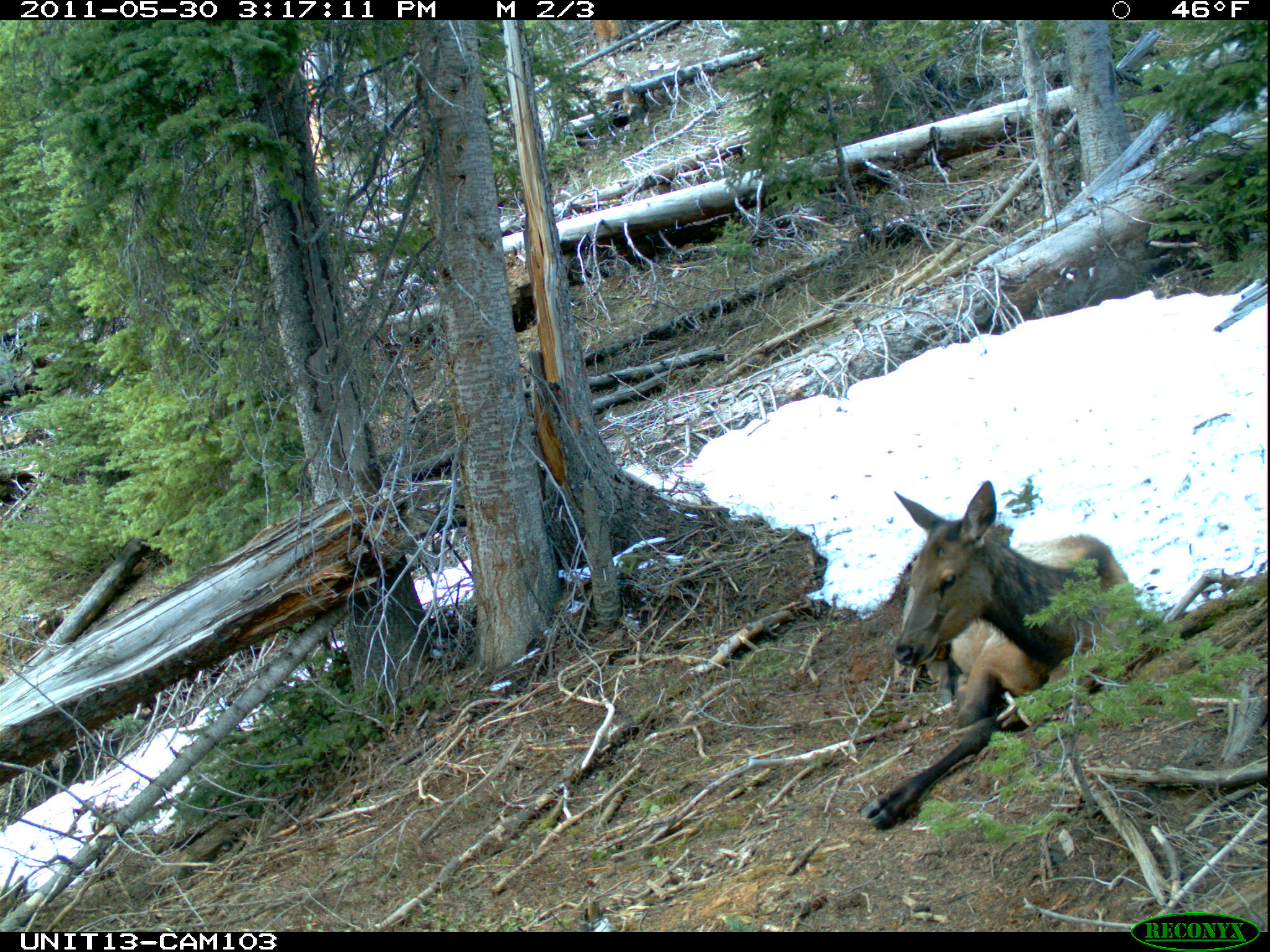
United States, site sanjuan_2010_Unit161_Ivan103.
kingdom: Animalia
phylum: Chordata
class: Mammalia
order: Artiodactyla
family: Cervidae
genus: Cervus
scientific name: Cervus elaphus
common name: red deer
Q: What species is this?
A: Cervus elaphus (red deer).